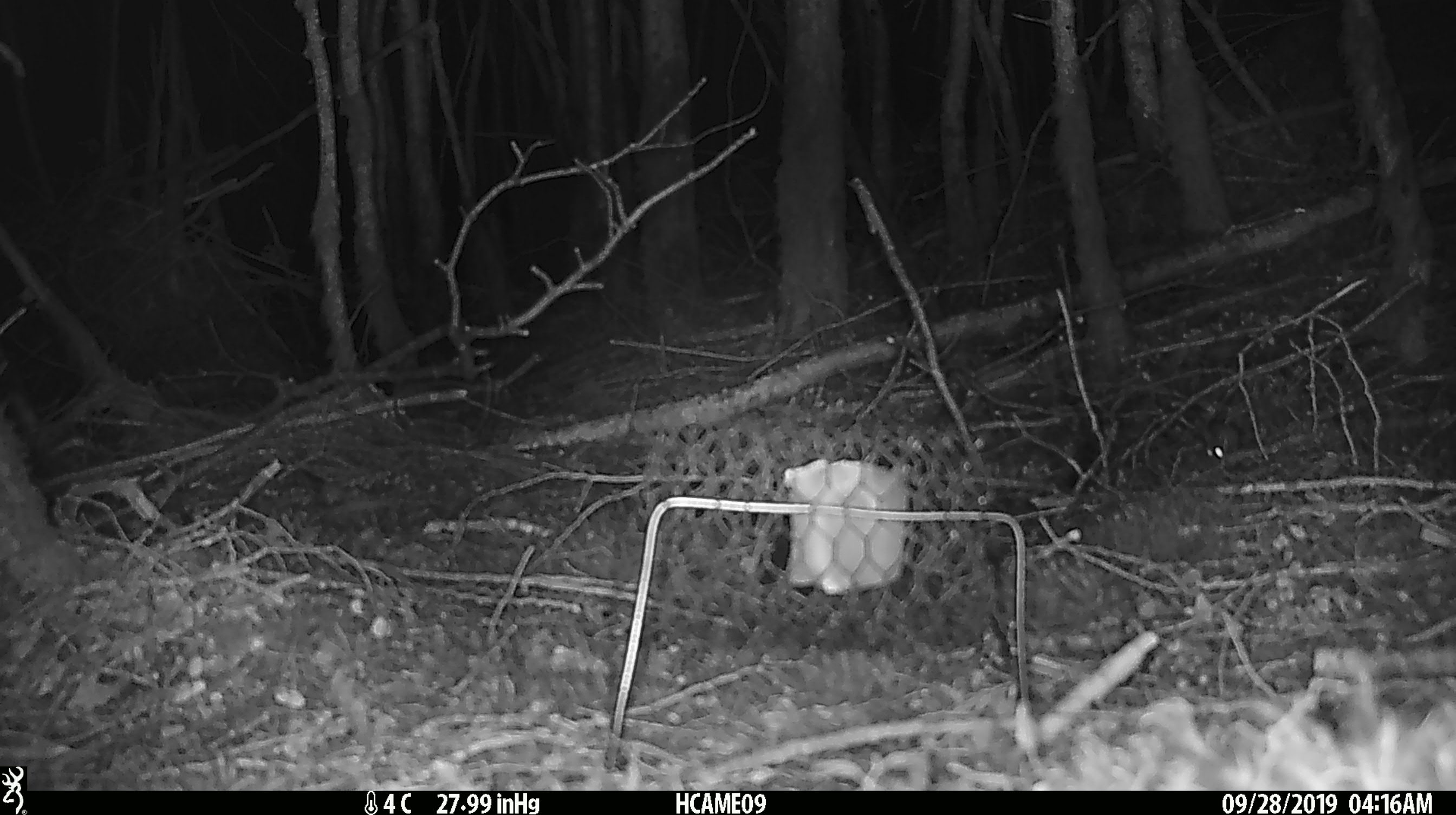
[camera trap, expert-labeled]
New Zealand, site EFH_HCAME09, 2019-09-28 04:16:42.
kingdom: Animalia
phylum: Chordata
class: Mammalia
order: Rodentia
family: Muridae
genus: Mus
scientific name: Mus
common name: mouse